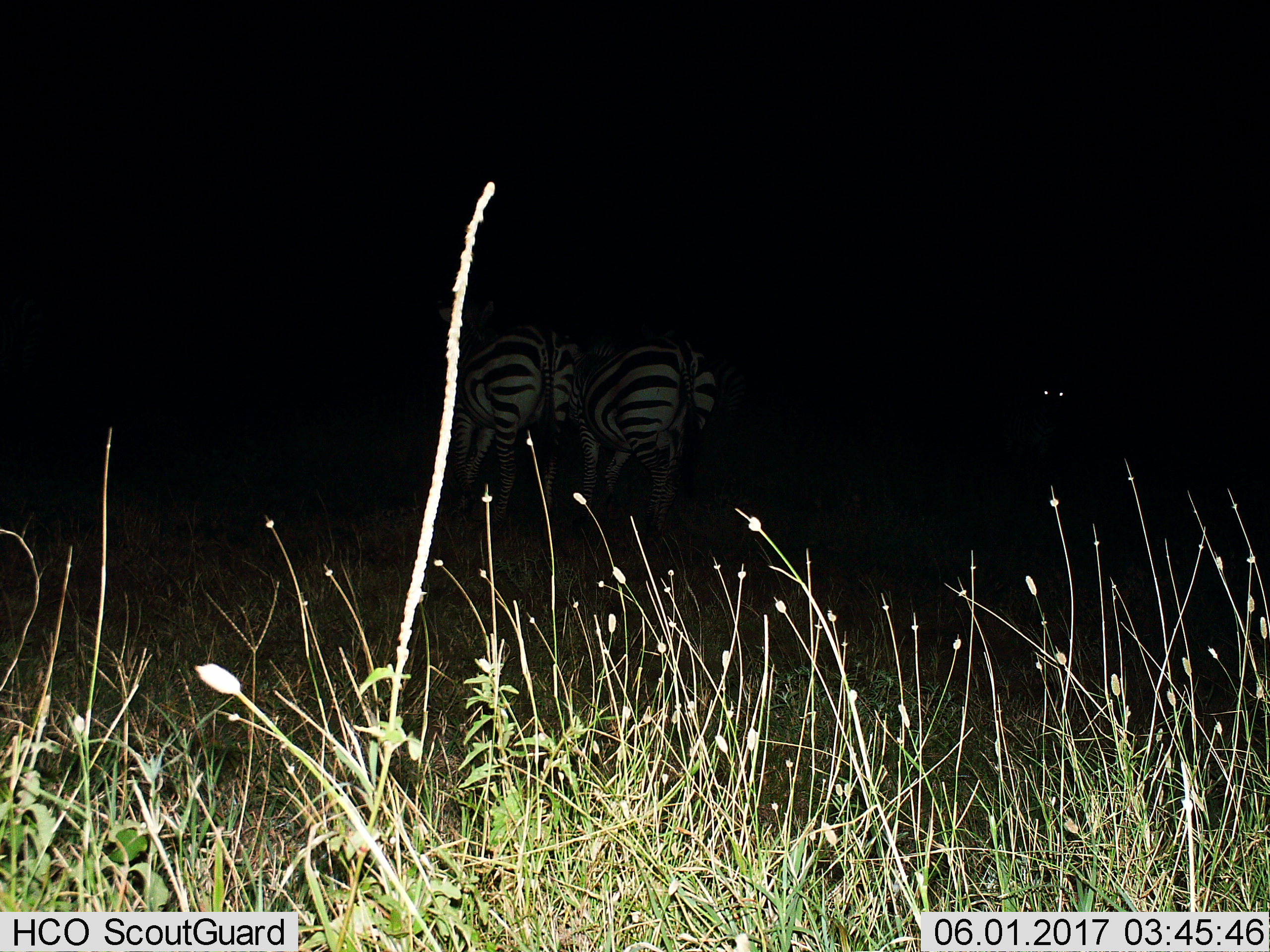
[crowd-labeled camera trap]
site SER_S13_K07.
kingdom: Animalia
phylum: Chordata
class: Mammalia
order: Perissodactyla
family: Equidae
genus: Equus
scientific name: Equus quagga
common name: plains zebra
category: zebraplains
Zebraplains (plains zebra) (Equus quagga), count 3. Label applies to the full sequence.